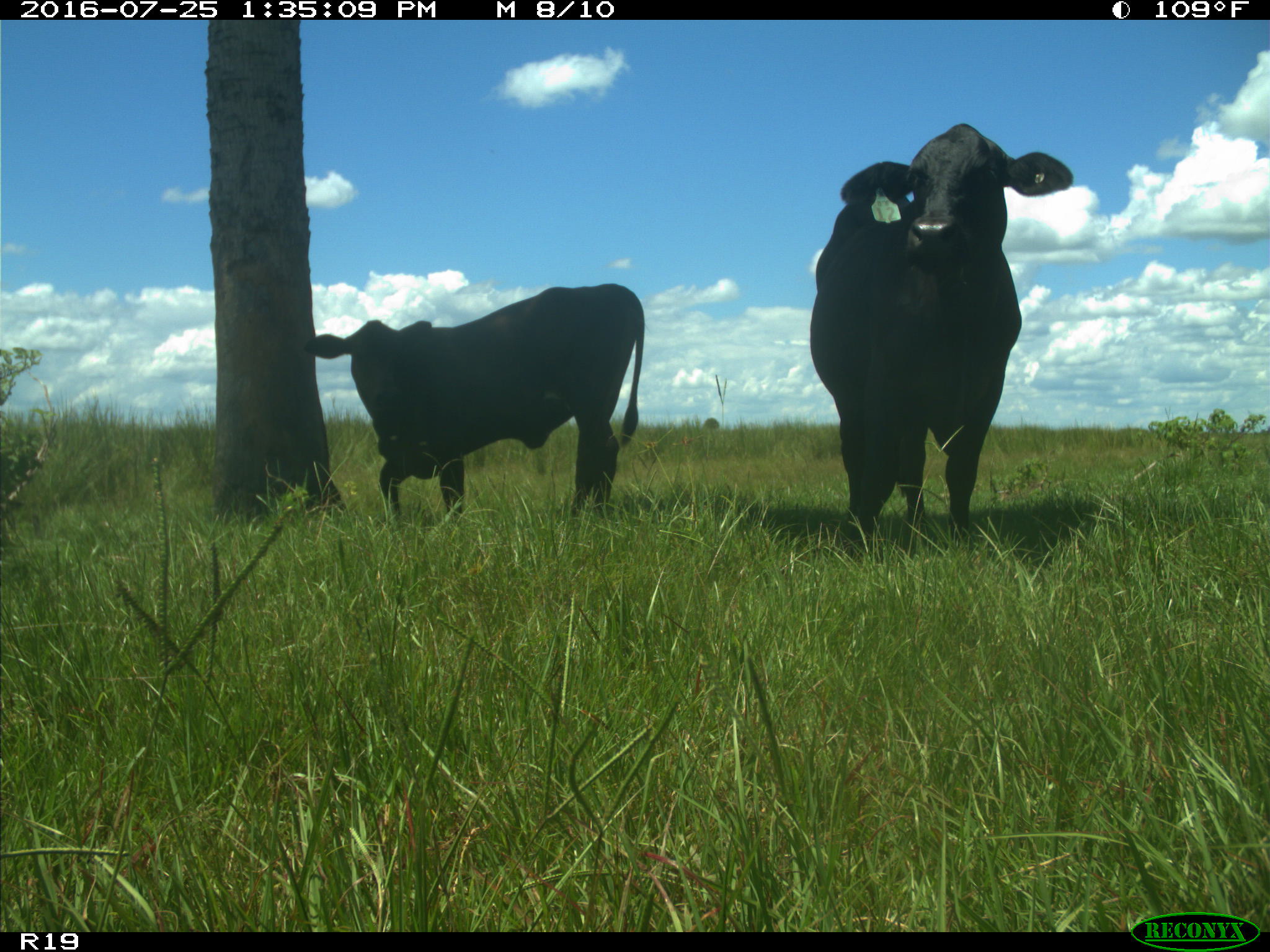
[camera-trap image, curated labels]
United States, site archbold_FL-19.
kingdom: Animalia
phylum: Chordata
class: Mammalia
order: Artiodactyla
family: Bovidae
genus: Bos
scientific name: Bos taurus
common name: domestic cow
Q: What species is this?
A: Bos taurus (domestic cow).